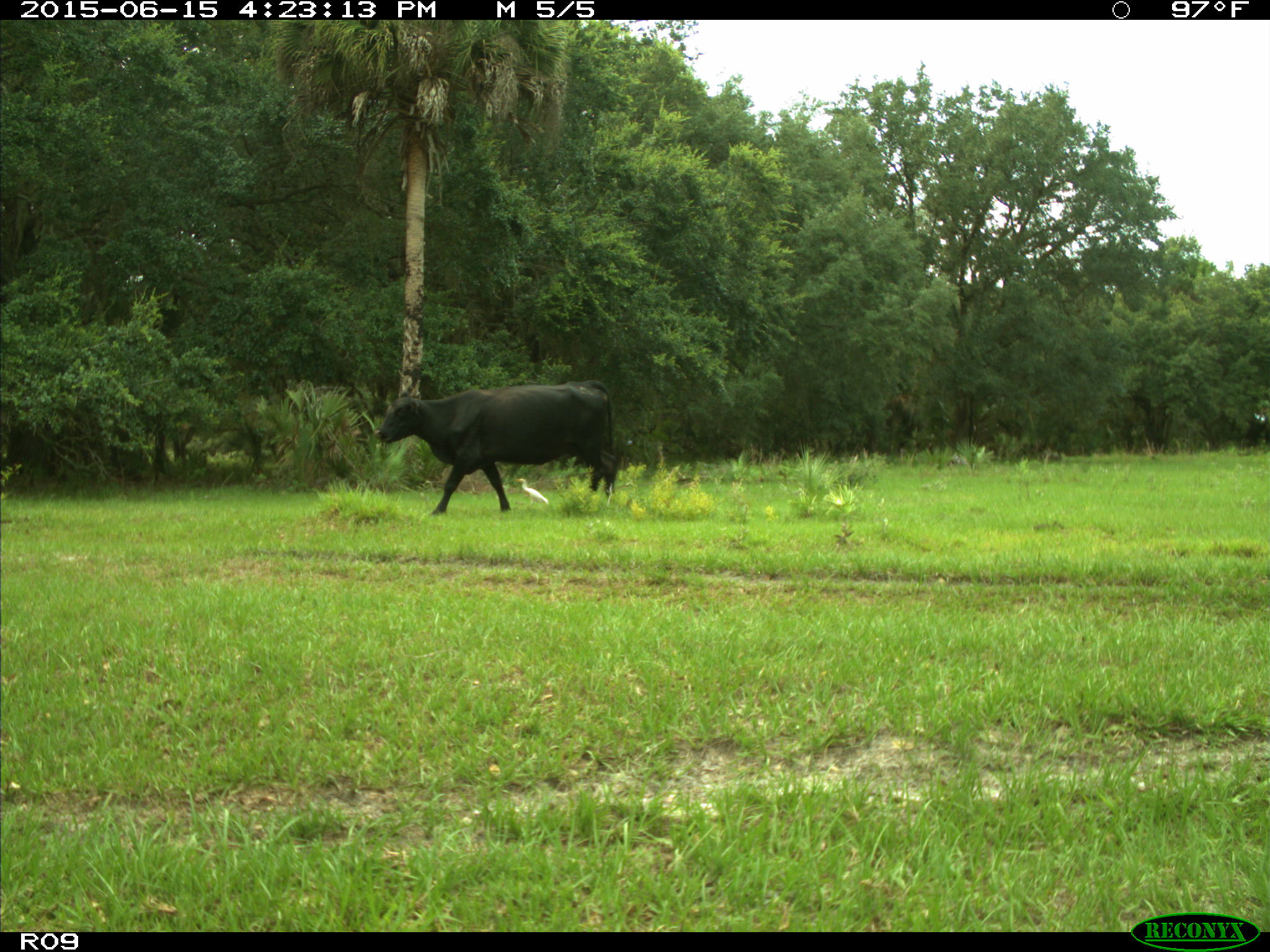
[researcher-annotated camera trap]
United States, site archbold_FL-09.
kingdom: Animalia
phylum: Chordata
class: Mammalia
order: Artiodactyla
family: Bovidae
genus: Bos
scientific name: Bos taurus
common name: domestic cow